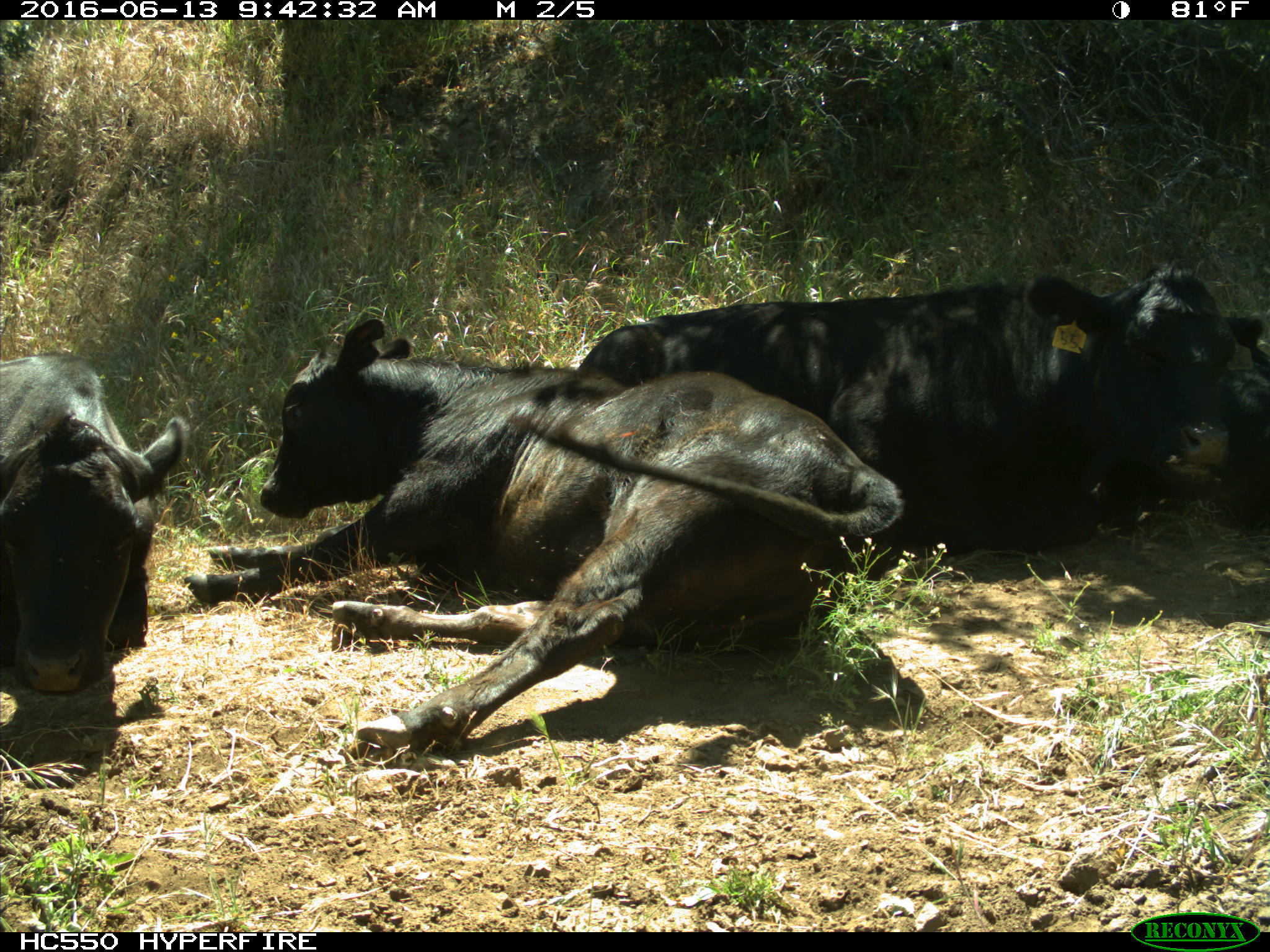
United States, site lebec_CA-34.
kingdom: Animalia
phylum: Chordata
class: Mammalia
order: Artiodactyla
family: Bovidae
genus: Bos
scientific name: Bos taurus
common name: domestic cow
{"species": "Bos taurus (domestic cow)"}